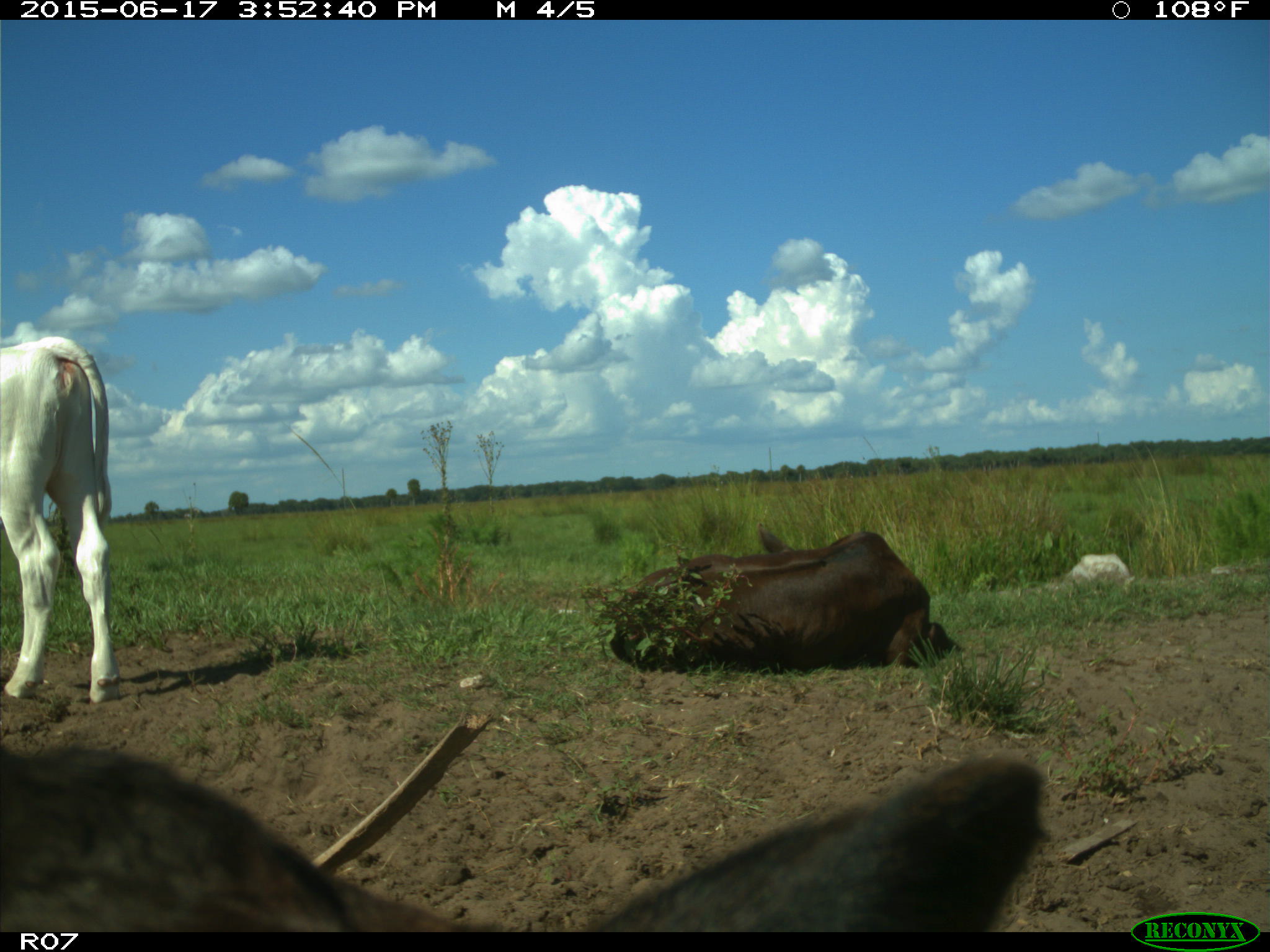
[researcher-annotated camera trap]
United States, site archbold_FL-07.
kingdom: Animalia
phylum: Chordata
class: Mammalia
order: Artiodactyla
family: Bovidae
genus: Bos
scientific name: Bos taurus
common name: domestic cow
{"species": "Bos taurus (domestic cow)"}